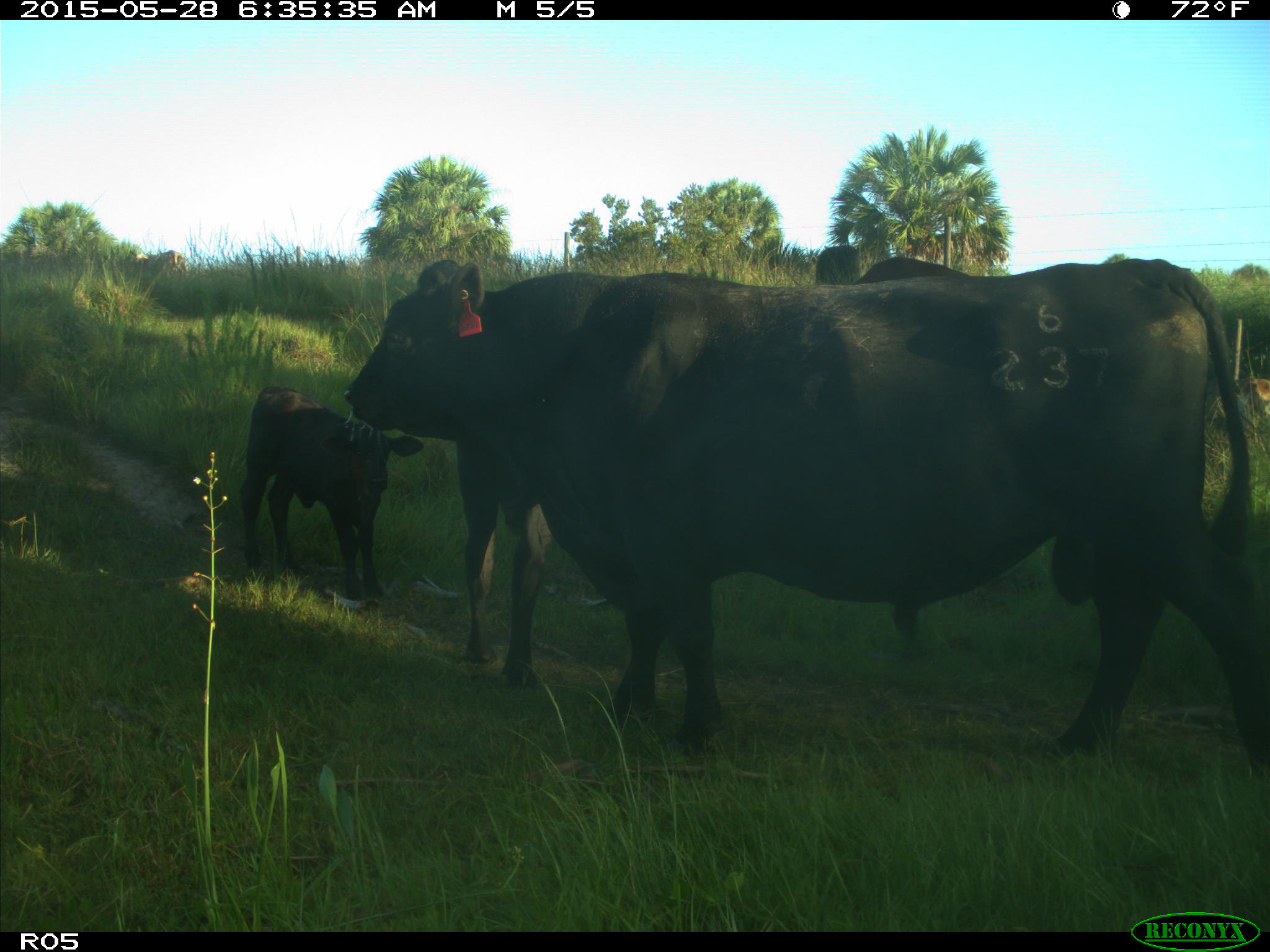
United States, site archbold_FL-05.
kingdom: Animalia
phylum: Chordata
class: Mammalia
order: Artiodactyla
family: Bovidae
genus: Bos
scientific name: Bos taurus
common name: domestic cow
Bos taurus (domestic cow).